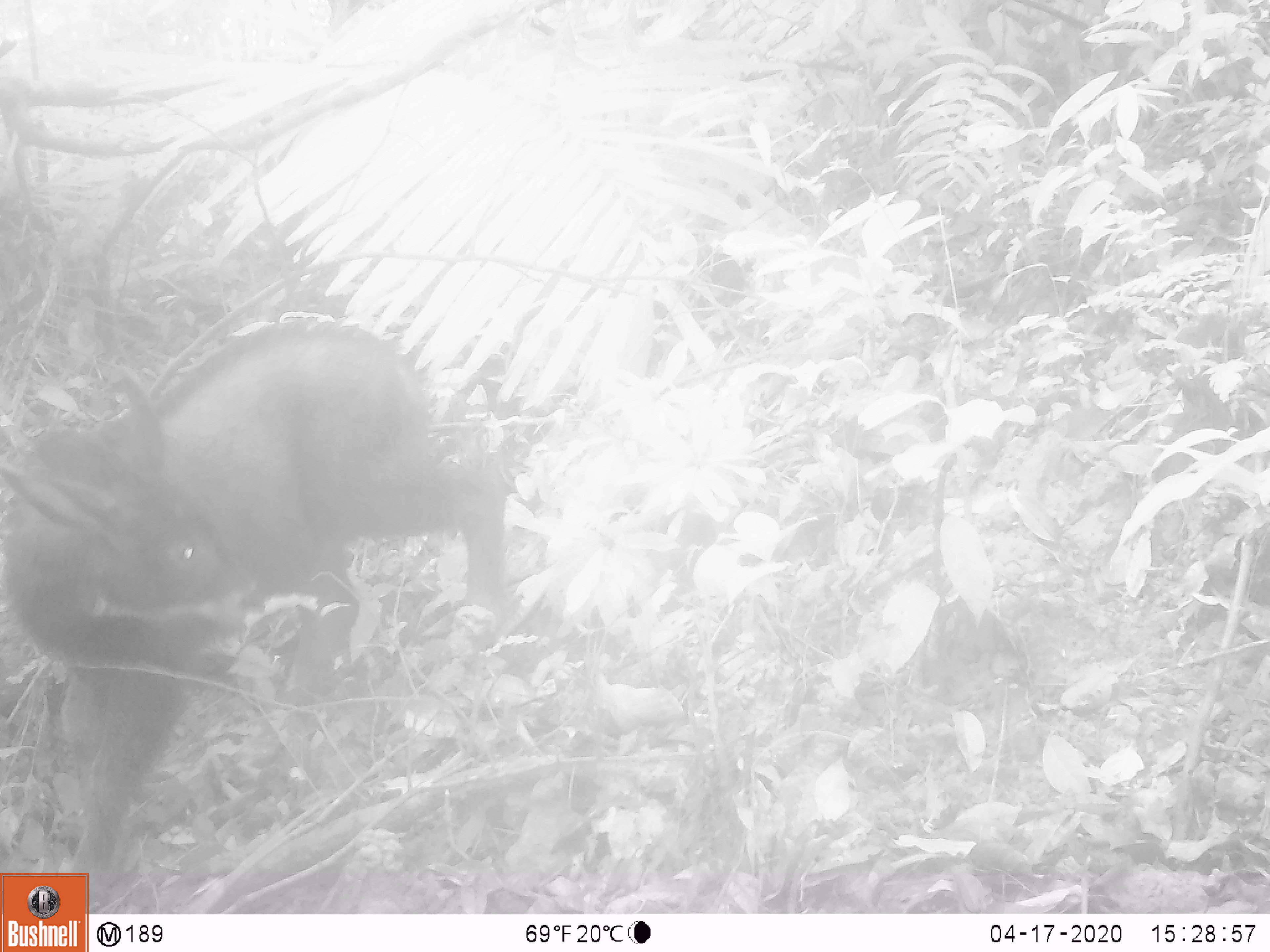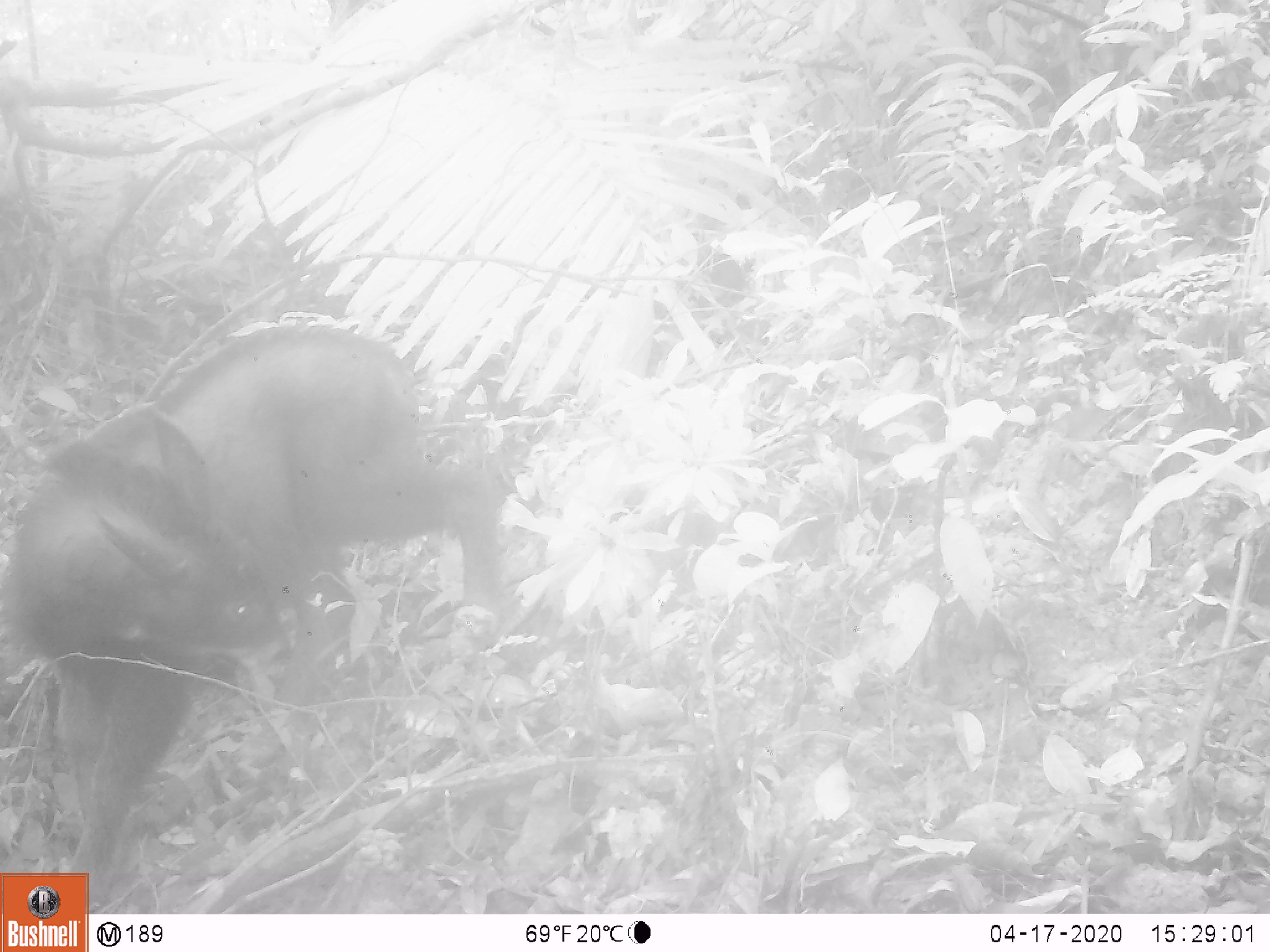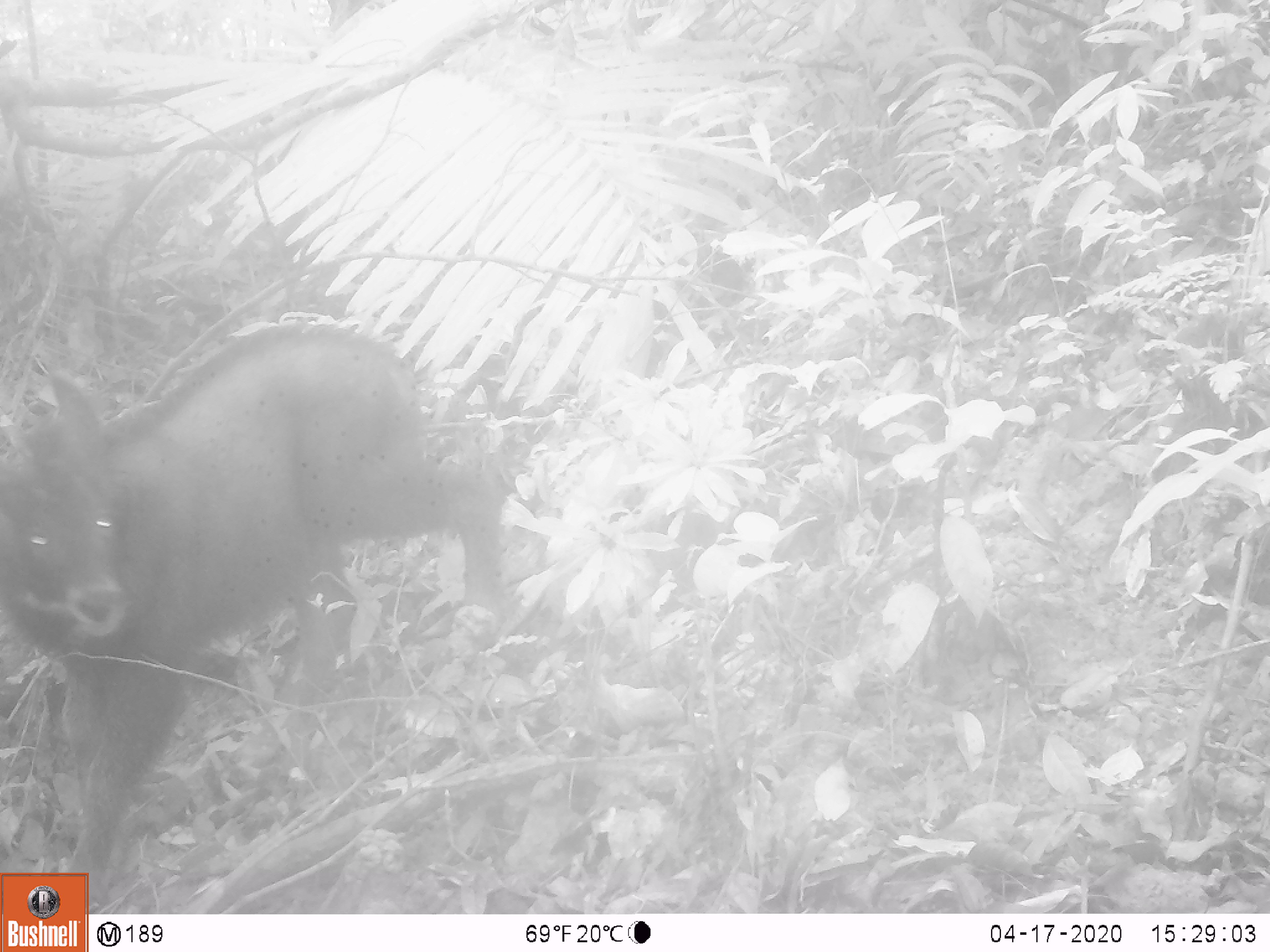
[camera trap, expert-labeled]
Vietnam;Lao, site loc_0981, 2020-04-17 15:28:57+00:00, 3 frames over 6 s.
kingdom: Animalia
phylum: Chordata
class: Mammalia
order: Artiodactyla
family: Bovidae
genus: Capricornis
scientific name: Capricornis sumatraensis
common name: chinese serow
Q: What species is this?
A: Chinese serow (Capricornis sumatraensis).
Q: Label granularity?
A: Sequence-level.